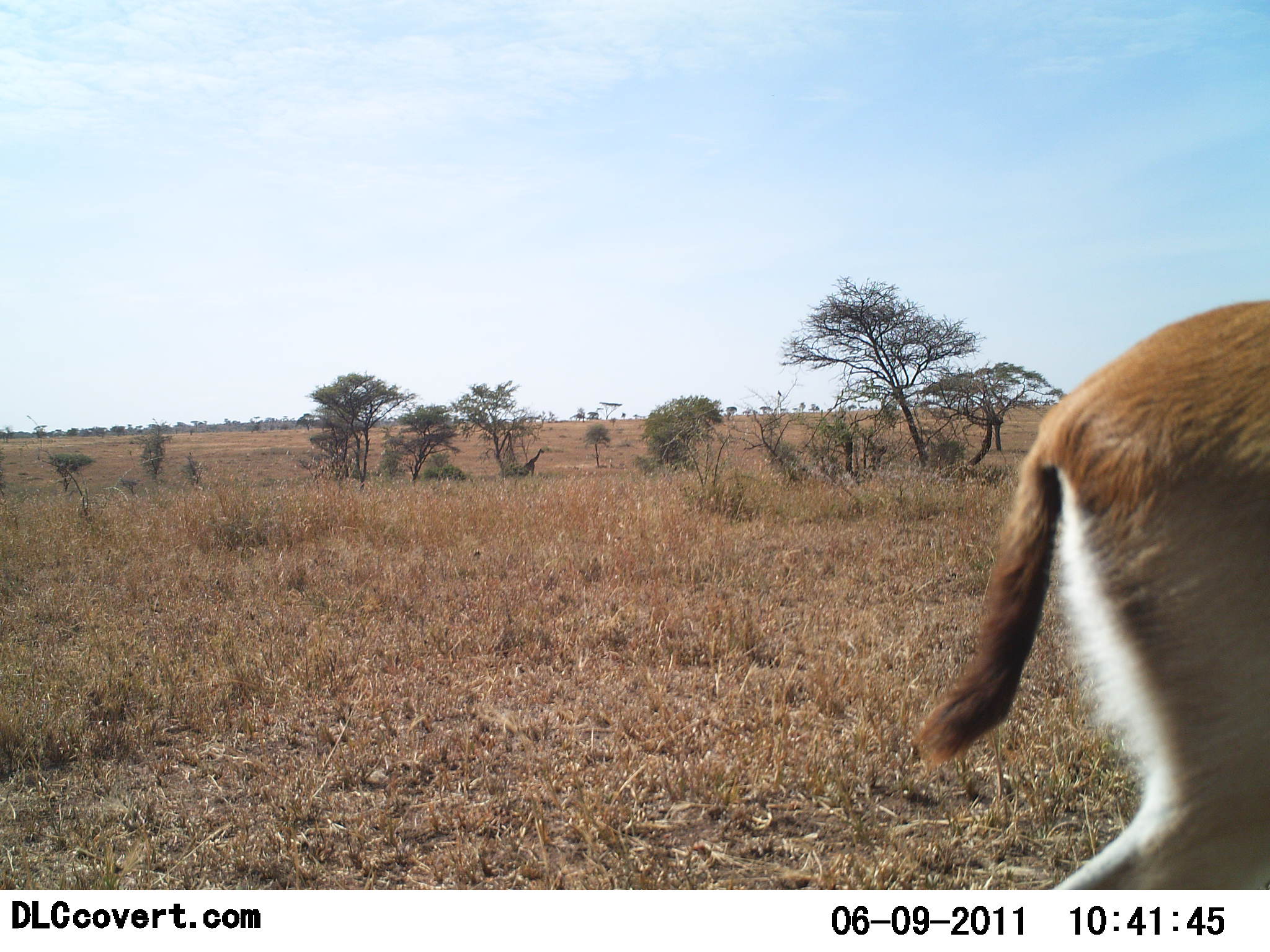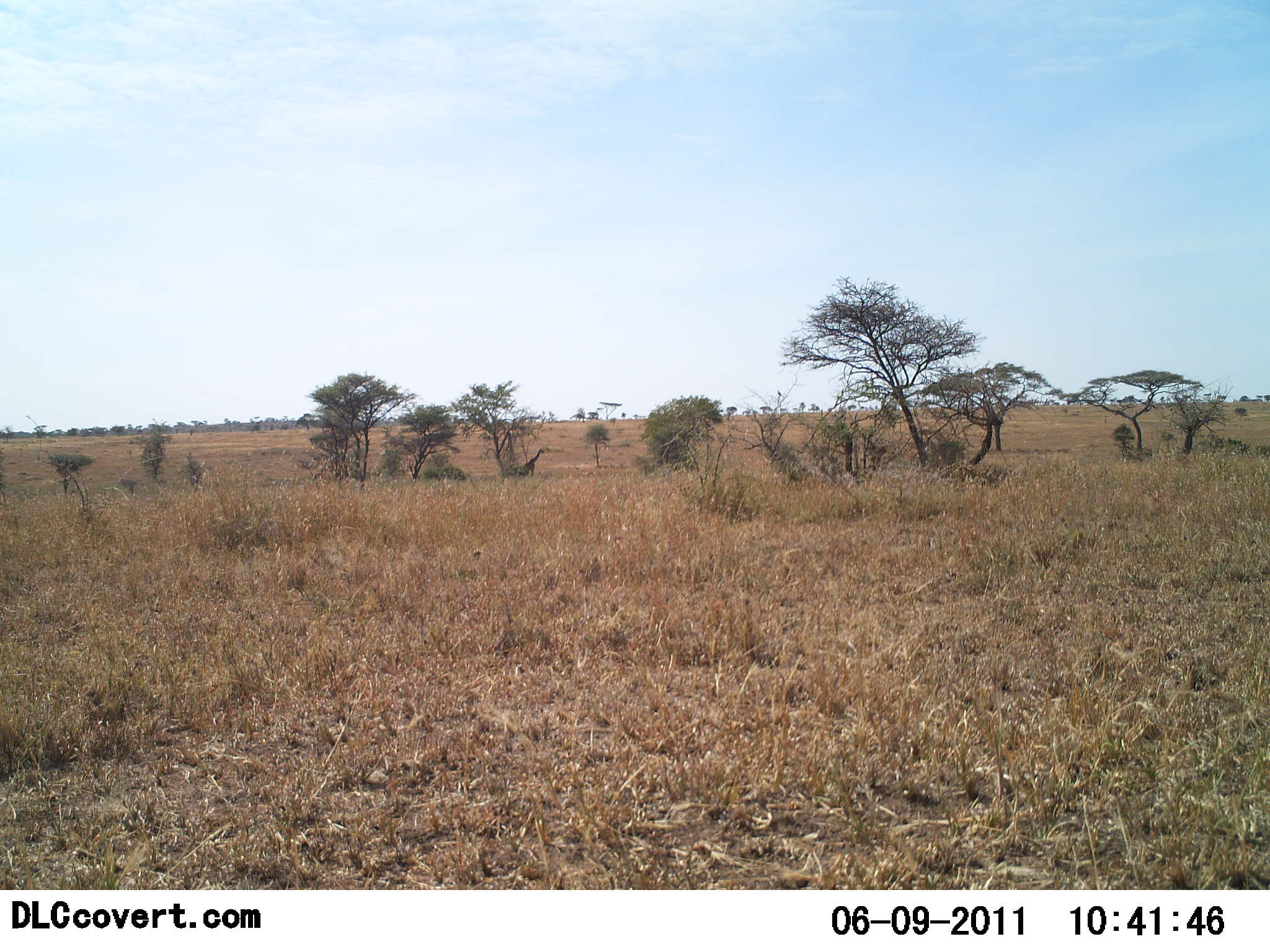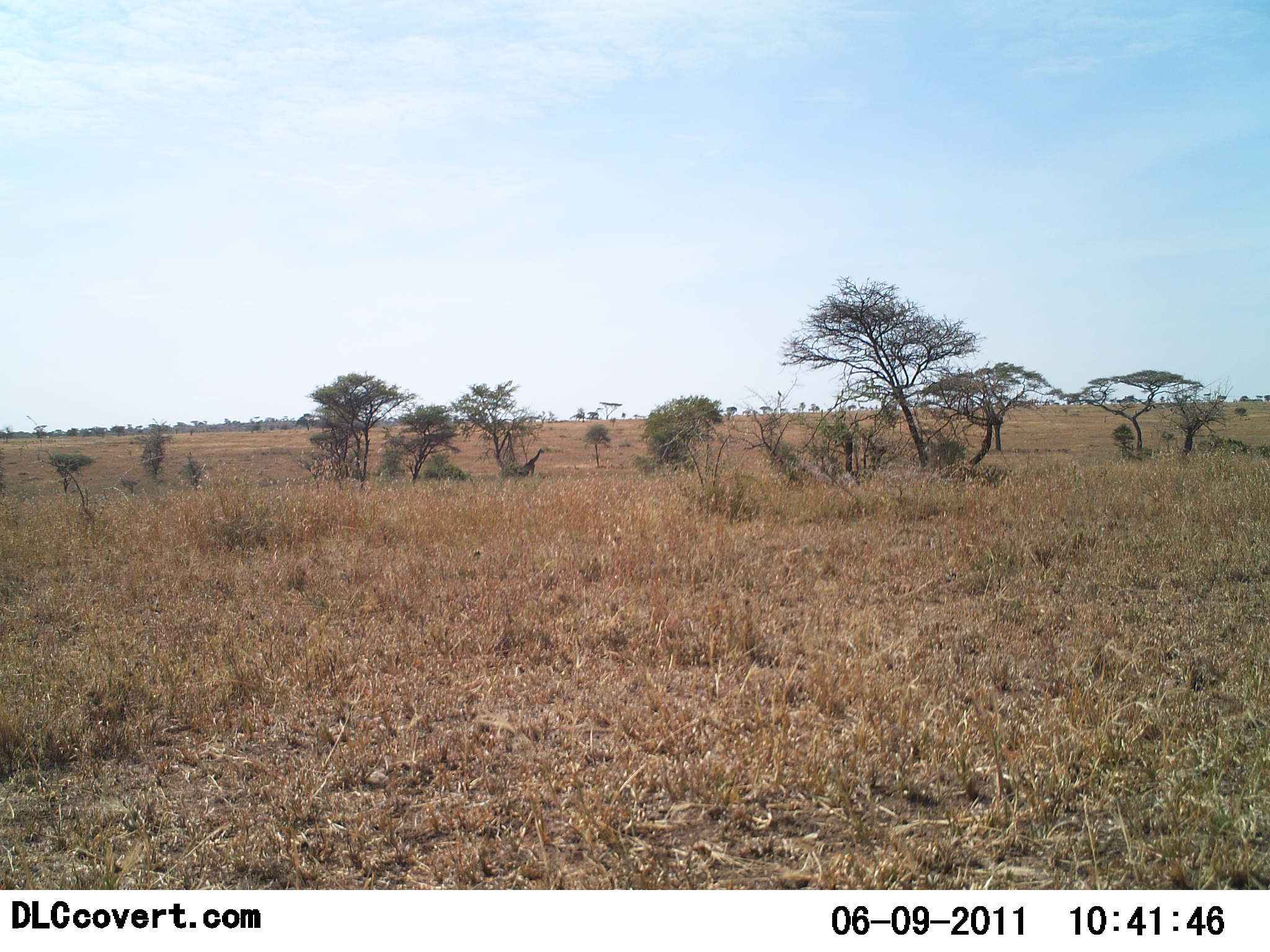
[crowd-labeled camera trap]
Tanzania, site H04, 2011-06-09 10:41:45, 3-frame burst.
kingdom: Animalia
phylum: Chordata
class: Mammalia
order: Artiodactyla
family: Bovidae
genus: Eudorcas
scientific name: Eudorcas thomsonii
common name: thomson's gazelle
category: gazellethomsons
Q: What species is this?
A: Gazellethomsons (thomson's gazelle) (Eudorcas thomsonii).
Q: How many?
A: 1.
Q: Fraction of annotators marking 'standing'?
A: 0%.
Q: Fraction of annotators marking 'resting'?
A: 0%.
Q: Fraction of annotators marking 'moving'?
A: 100%.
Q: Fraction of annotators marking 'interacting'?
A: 0%.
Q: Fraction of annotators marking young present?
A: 0%.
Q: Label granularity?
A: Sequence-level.